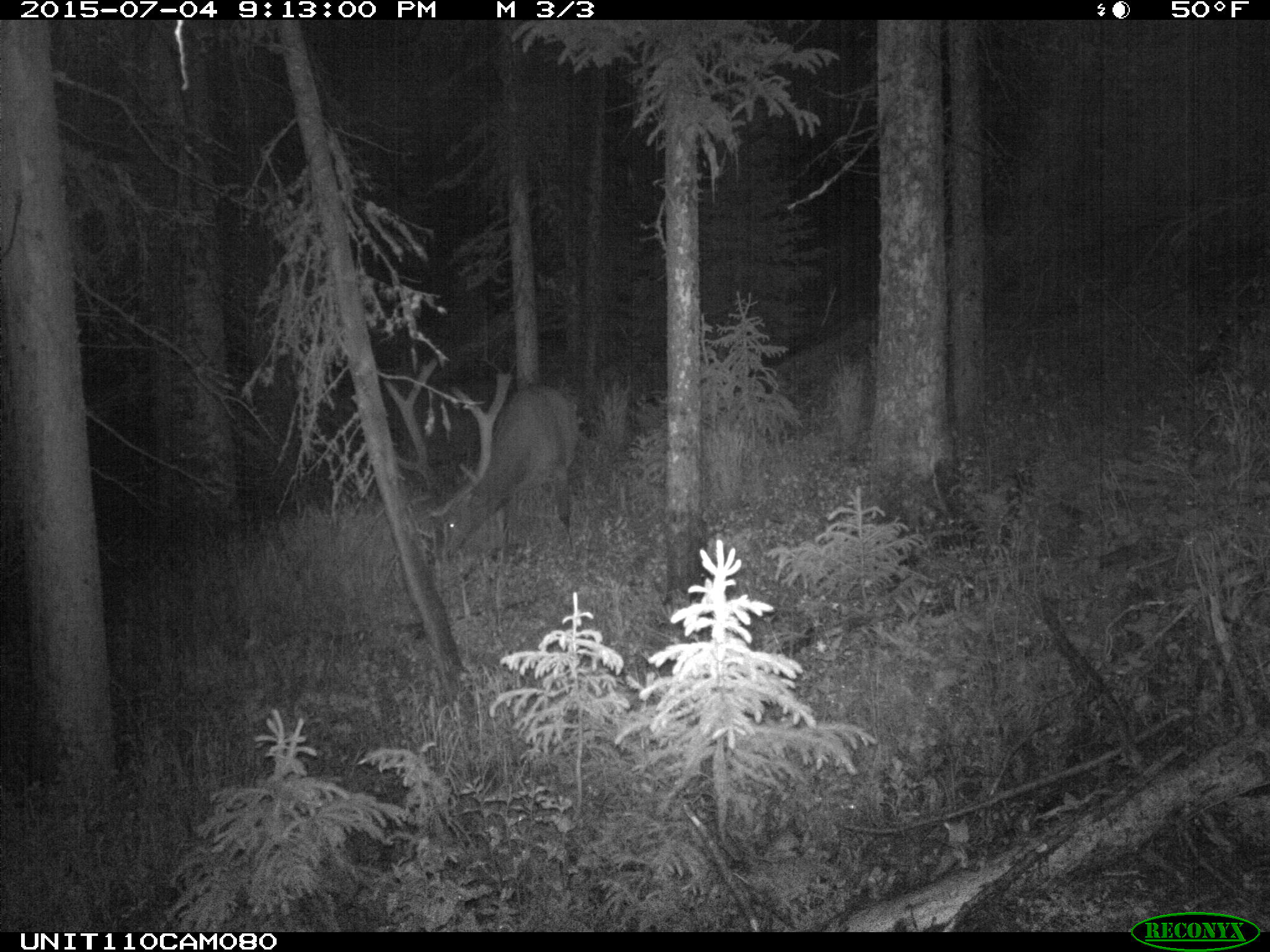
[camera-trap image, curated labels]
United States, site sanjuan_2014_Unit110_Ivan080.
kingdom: Animalia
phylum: Chordata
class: Mammalia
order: Artiodactyla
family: Cervidae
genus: Cervus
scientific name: Cervus elaphus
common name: red deer